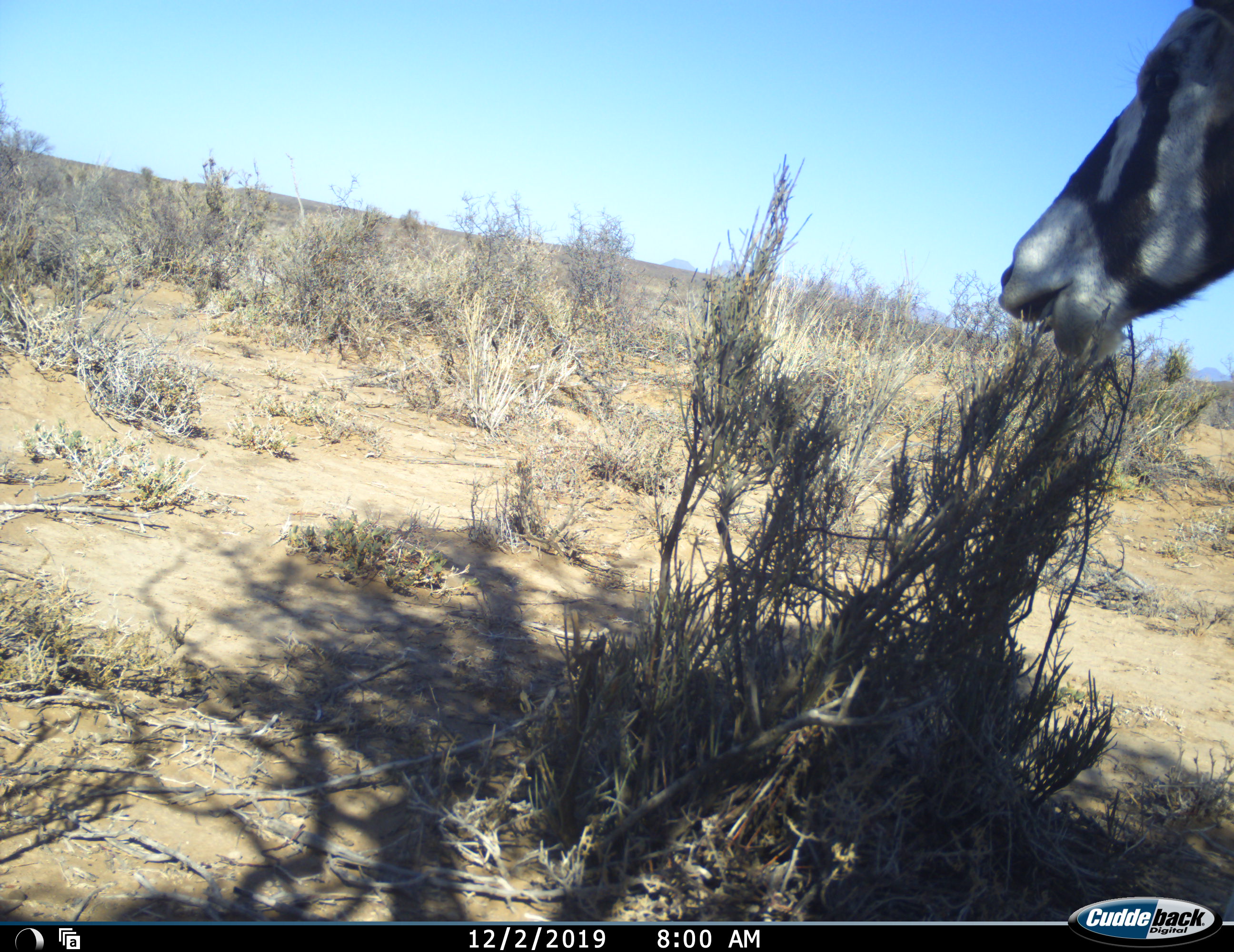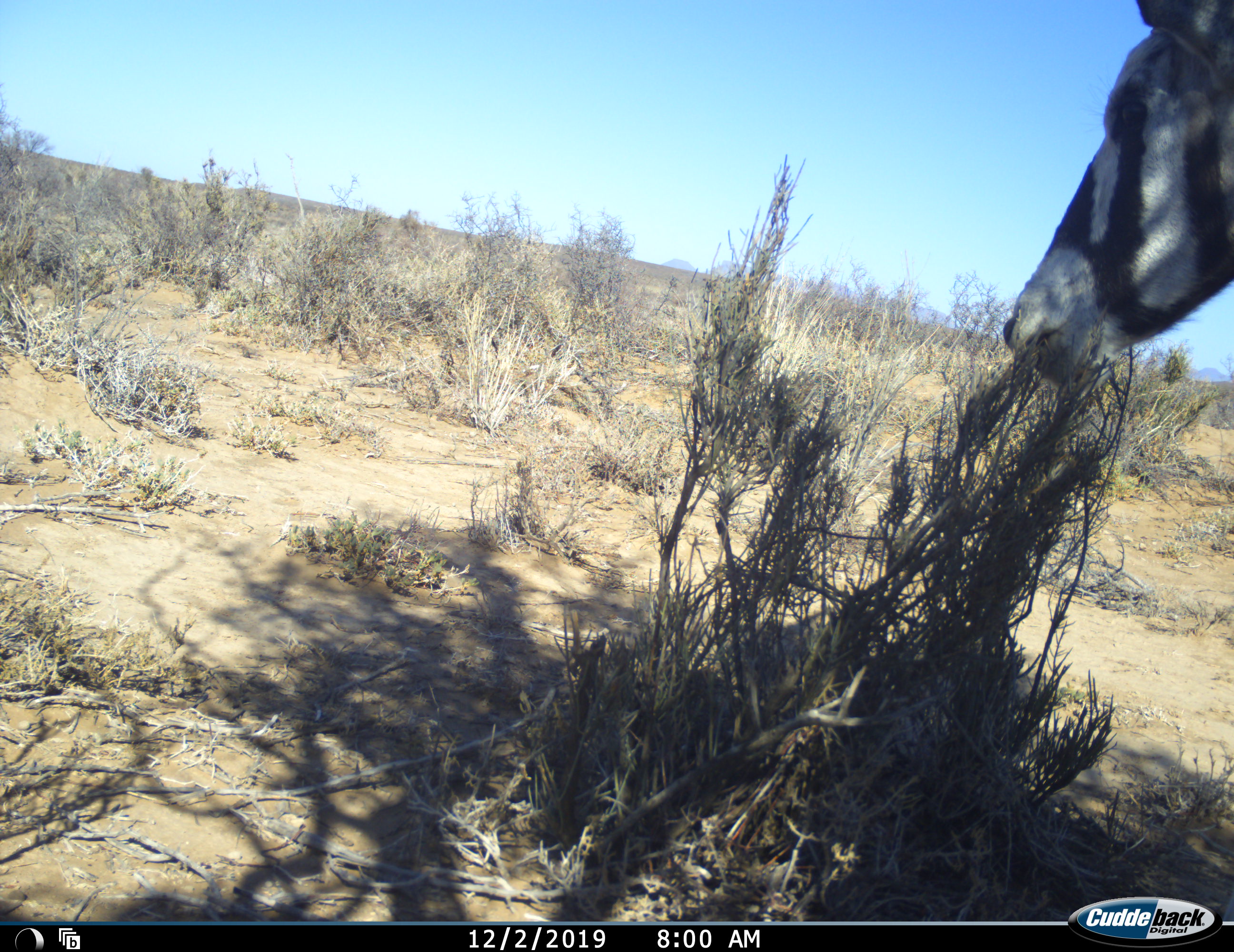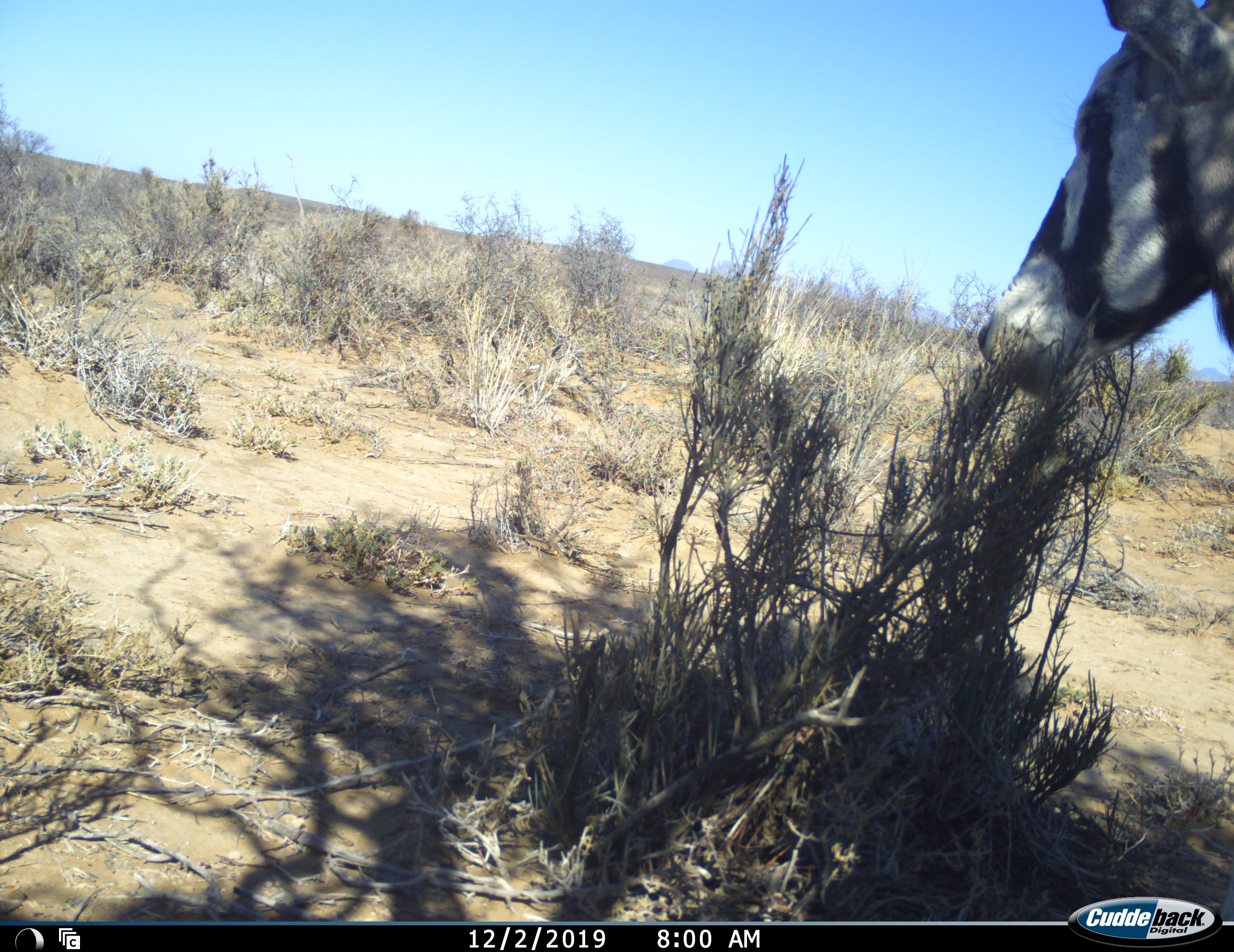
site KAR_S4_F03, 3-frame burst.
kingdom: Animalia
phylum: Chordata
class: Mammalia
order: Artiodactyla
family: Bovidae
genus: Oryx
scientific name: Oryx gazella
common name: gemsbok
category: oryx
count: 1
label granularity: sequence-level